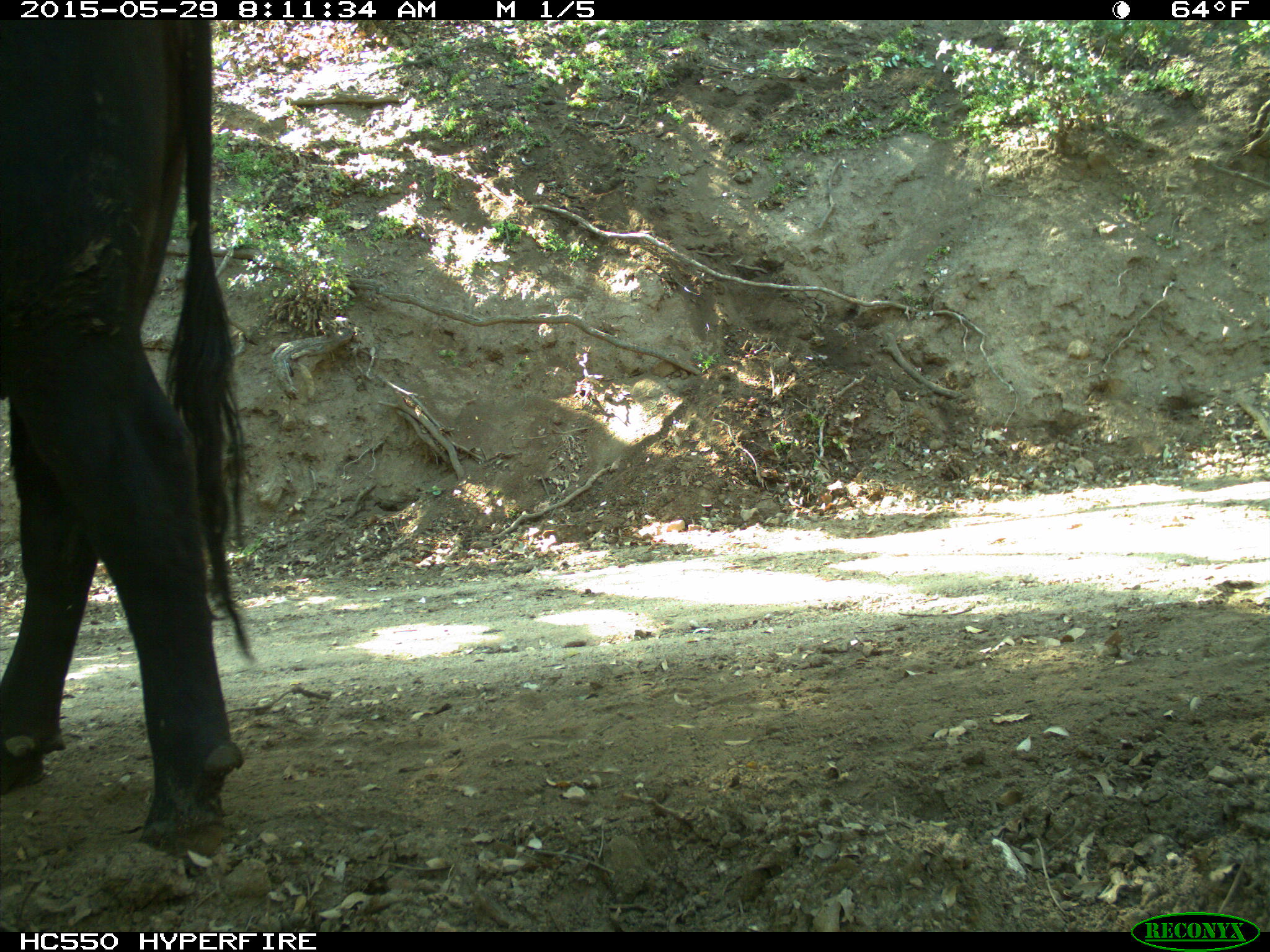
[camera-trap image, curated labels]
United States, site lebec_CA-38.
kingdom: Animalia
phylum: Chordata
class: Mammalia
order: Artiodactyla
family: Bovidae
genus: Bos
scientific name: Bos taurus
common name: domestic cow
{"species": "Bos taurus (domestic cow)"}